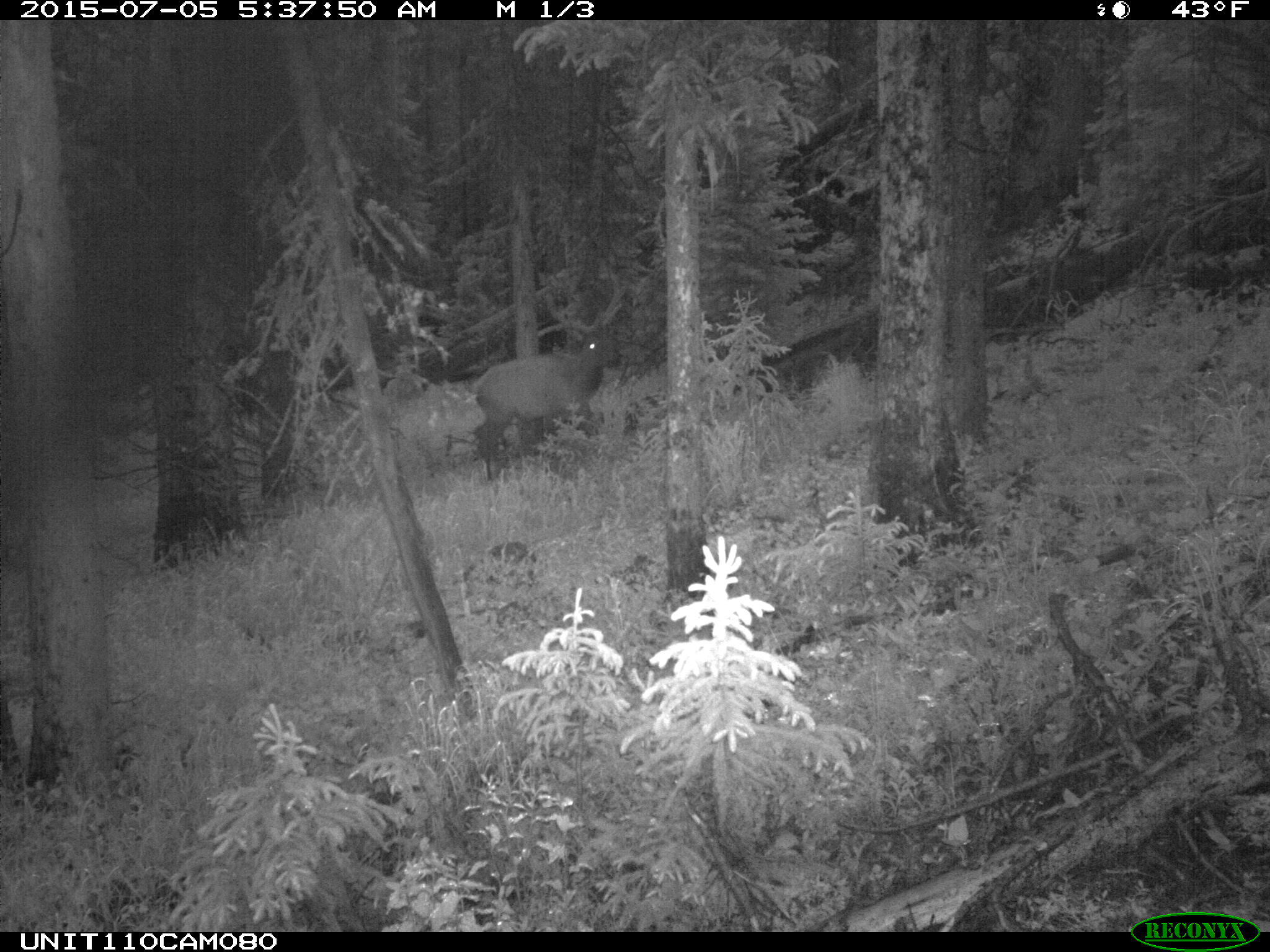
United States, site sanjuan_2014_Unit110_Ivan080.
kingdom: Animalia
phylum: Chordata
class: Mammalia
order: Artiodactyla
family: Cervidae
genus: Cervus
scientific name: Cervus elaphus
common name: red deer